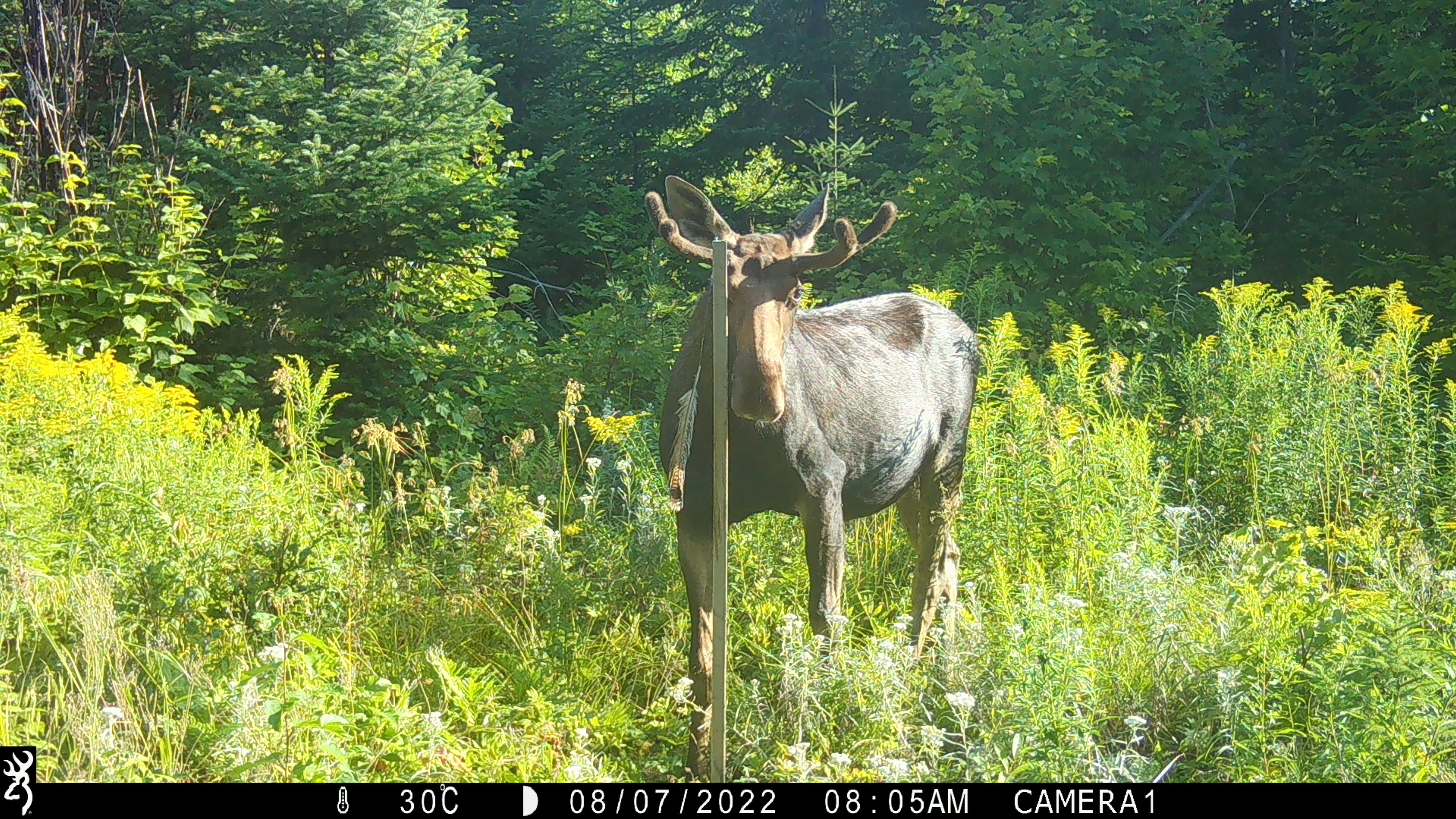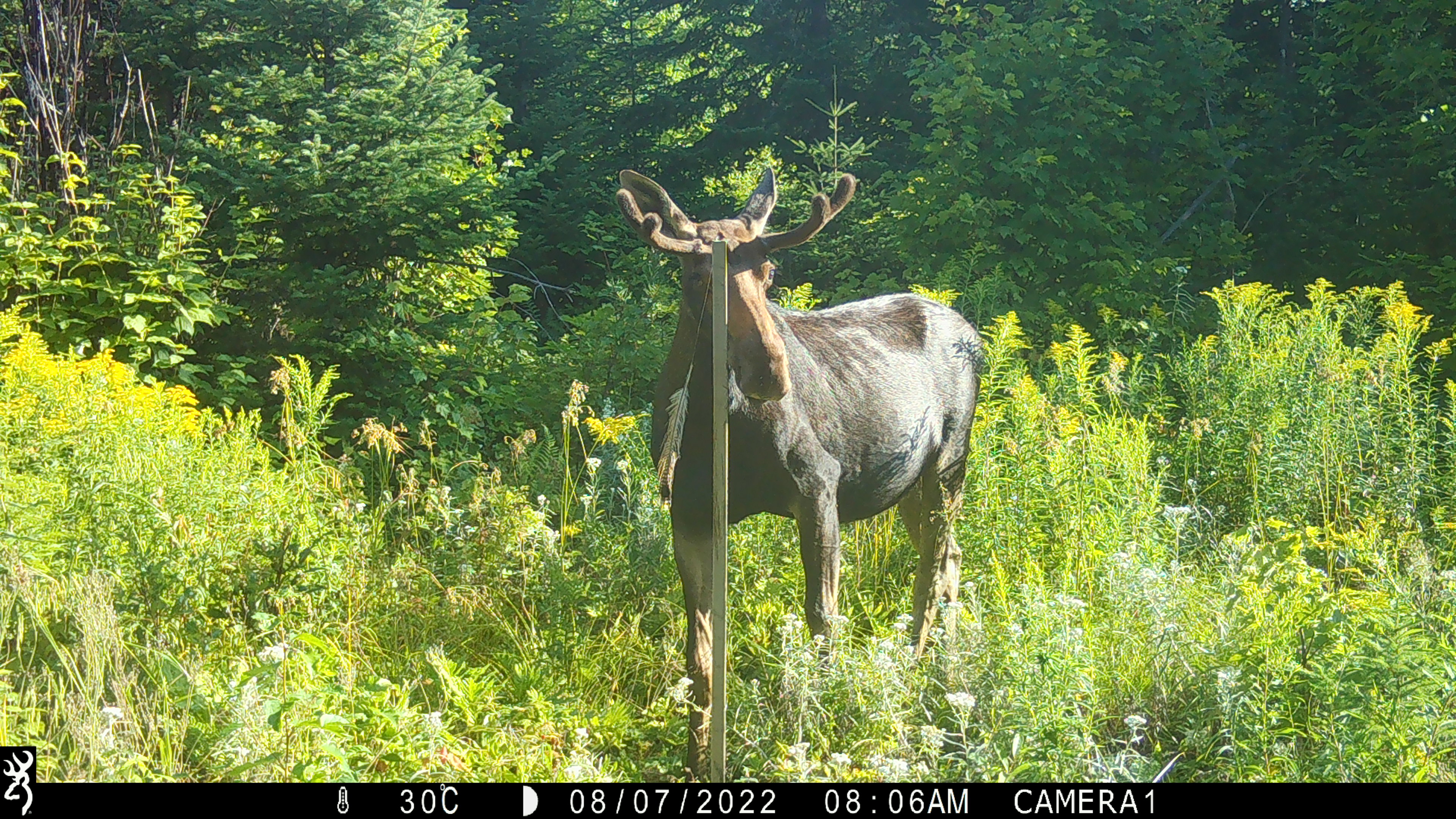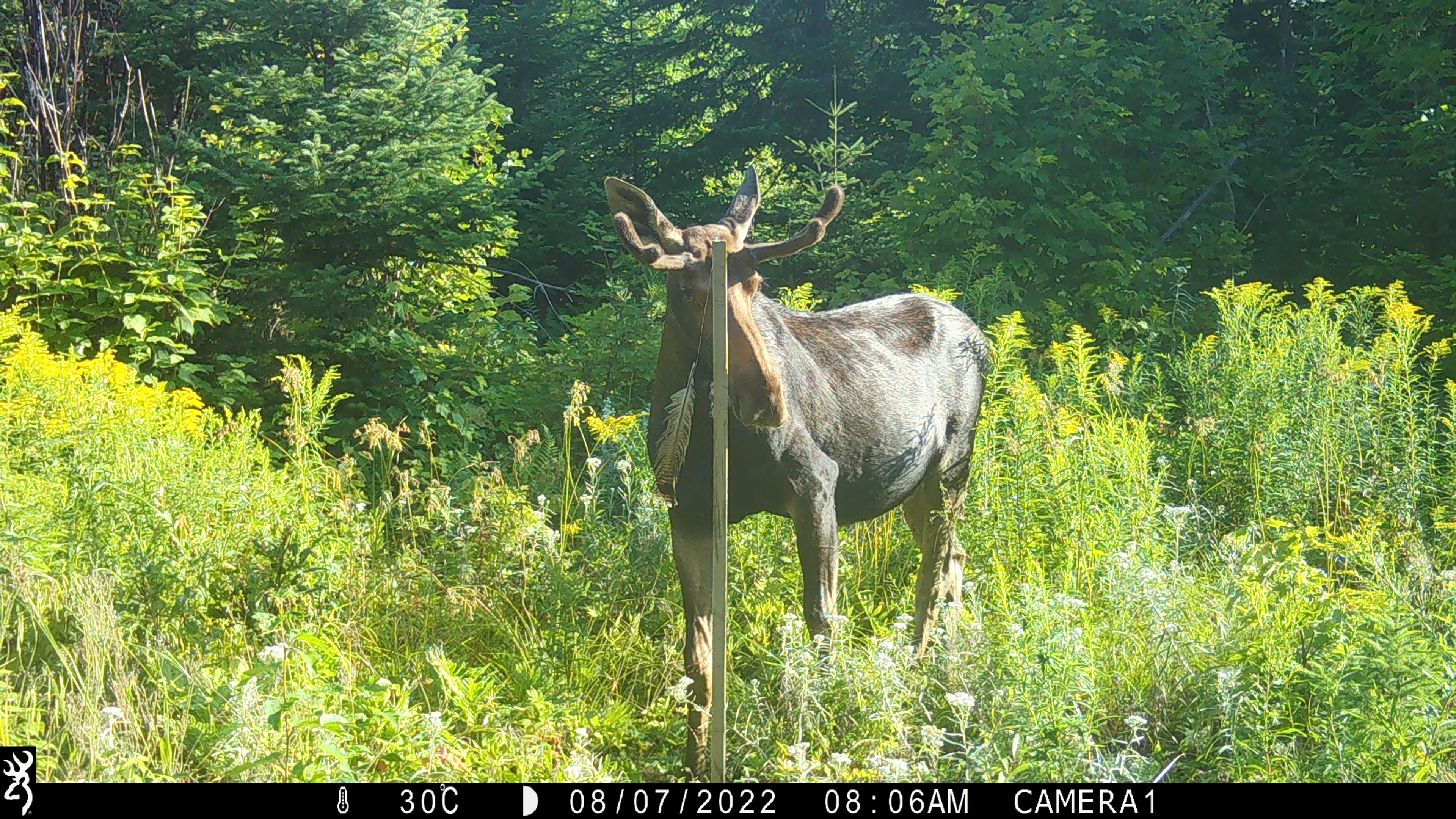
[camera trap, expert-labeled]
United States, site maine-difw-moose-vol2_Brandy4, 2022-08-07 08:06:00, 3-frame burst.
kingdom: Animalia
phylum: Chordata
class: Mammalia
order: Artiodactyla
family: Cervidae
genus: Alces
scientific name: Alces alces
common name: moose